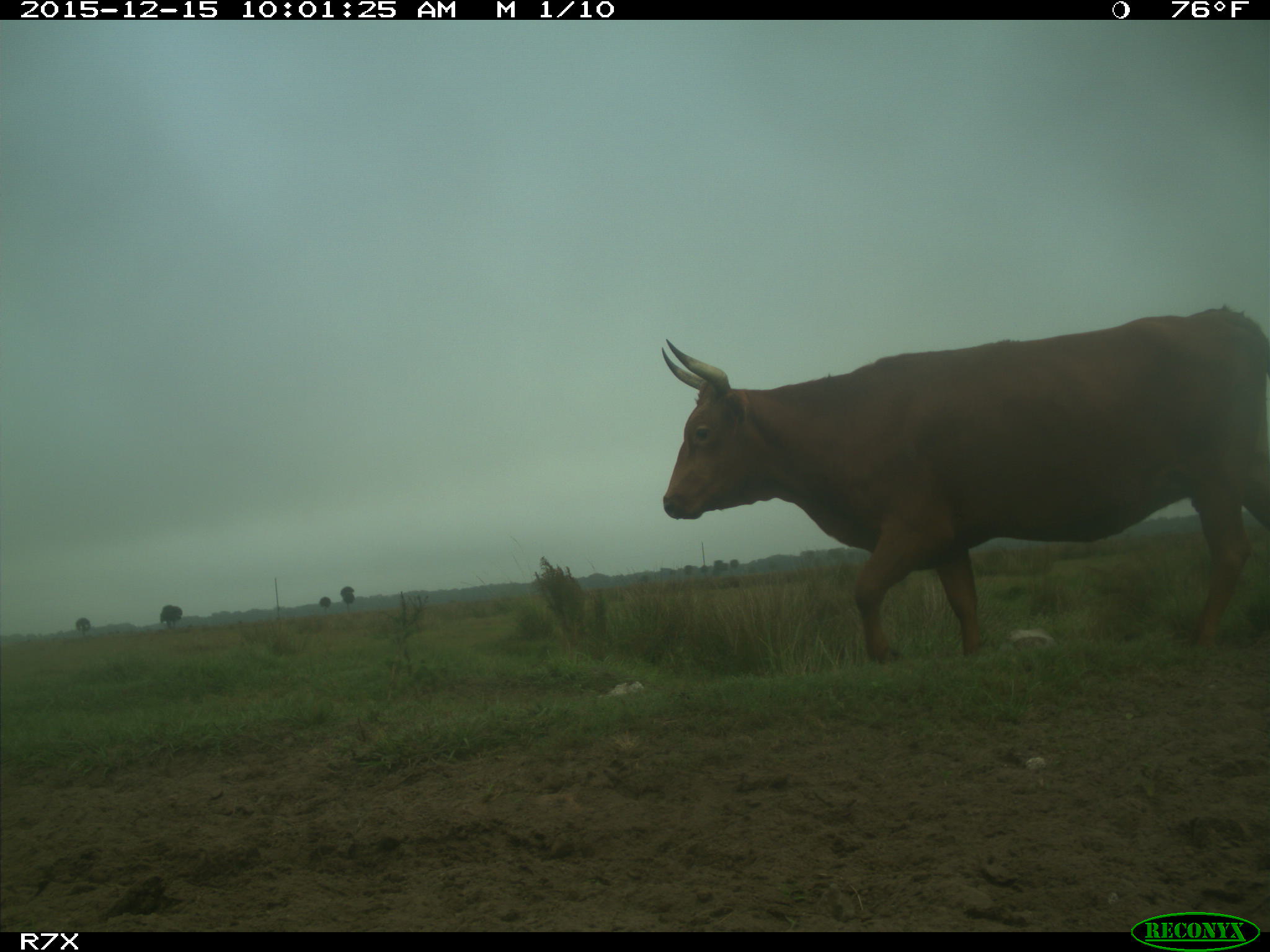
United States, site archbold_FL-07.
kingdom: Animalia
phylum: Chordata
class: Mammalia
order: Artiodactyla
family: Bovidae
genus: Bos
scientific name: Bos taurus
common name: domestic cow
Bos taurus (domestic cow).